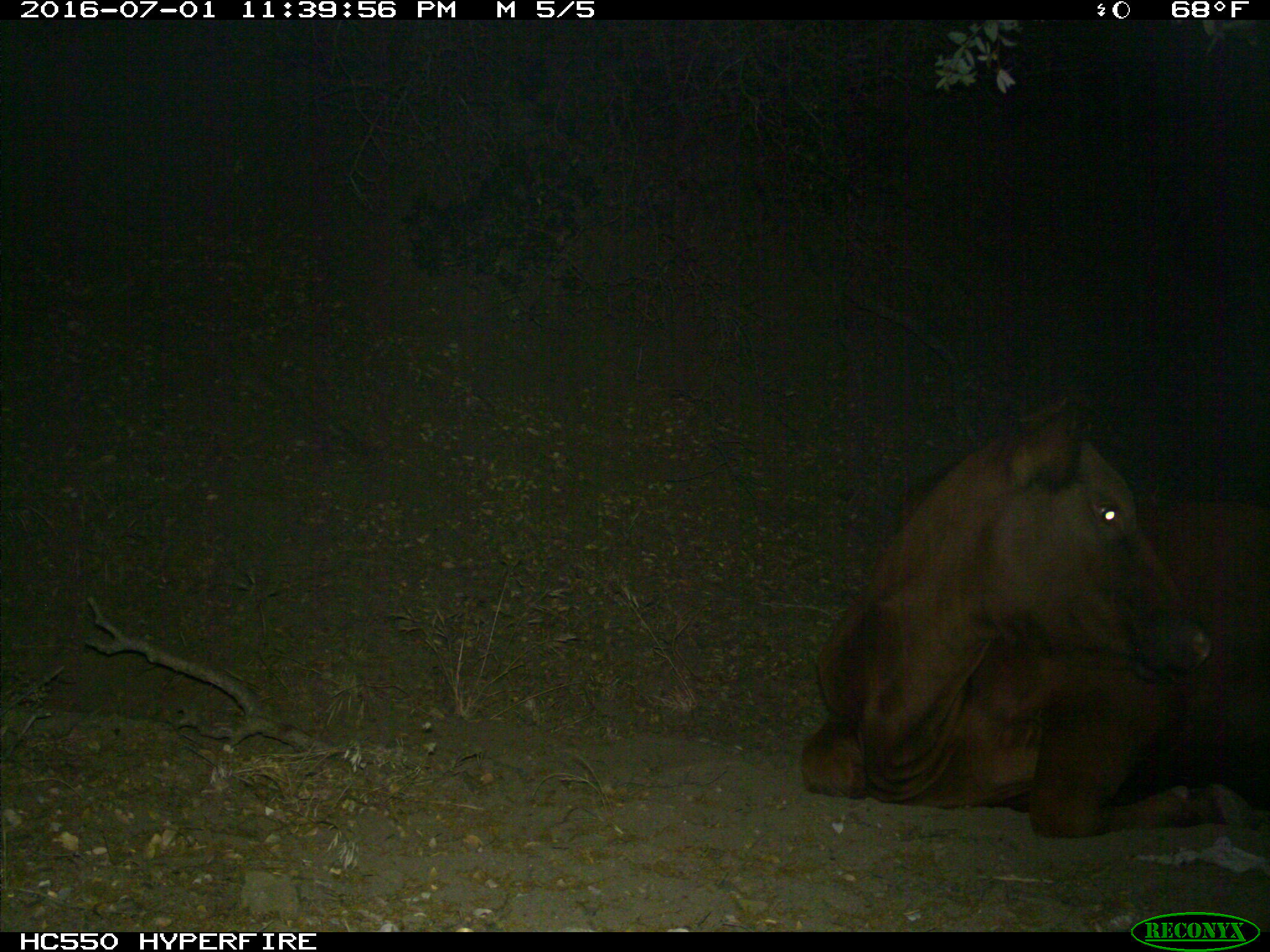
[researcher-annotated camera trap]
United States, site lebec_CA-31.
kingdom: Animalia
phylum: Chordata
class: Mammalia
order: Artiodactyla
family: Bovidae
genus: Bos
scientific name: Bos taurus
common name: domestic cow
Bos taurus (domestic cow).